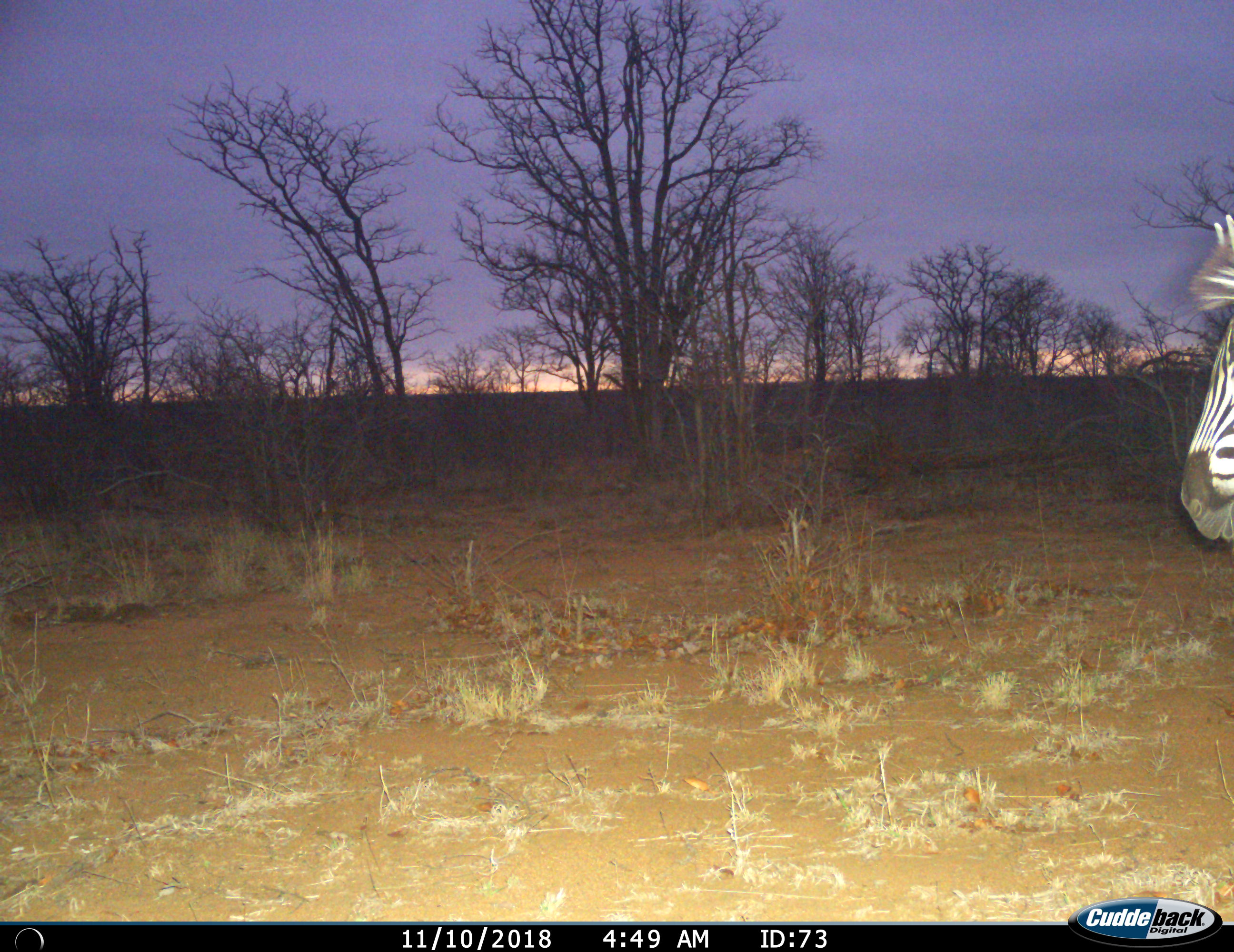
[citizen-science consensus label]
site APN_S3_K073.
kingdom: Animalia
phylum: Chordata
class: Mammalia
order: Perissodactyla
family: Equidae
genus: Equus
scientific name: Equus quagga burchellii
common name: burchell's zebra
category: zebraburchells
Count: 1.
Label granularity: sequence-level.